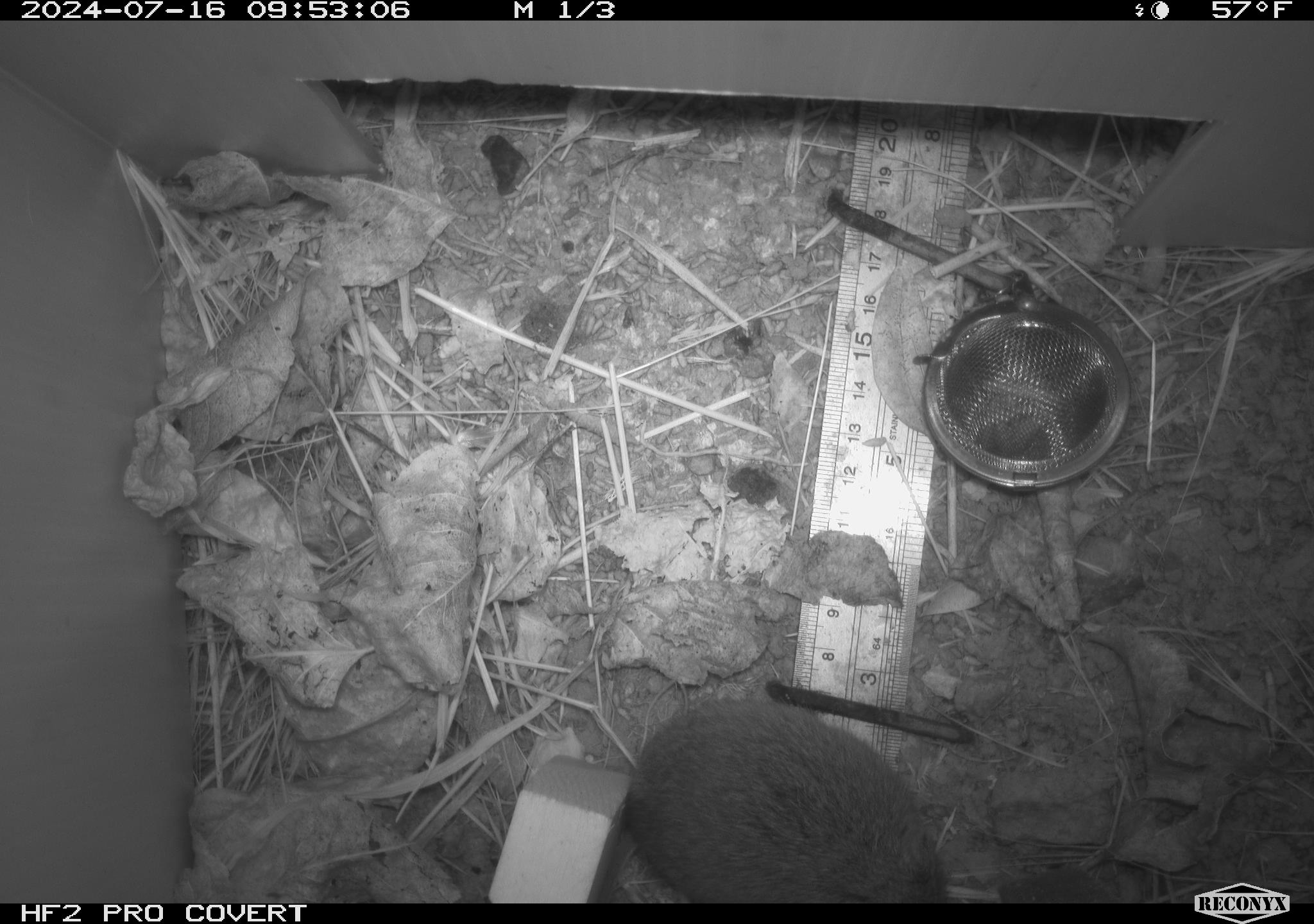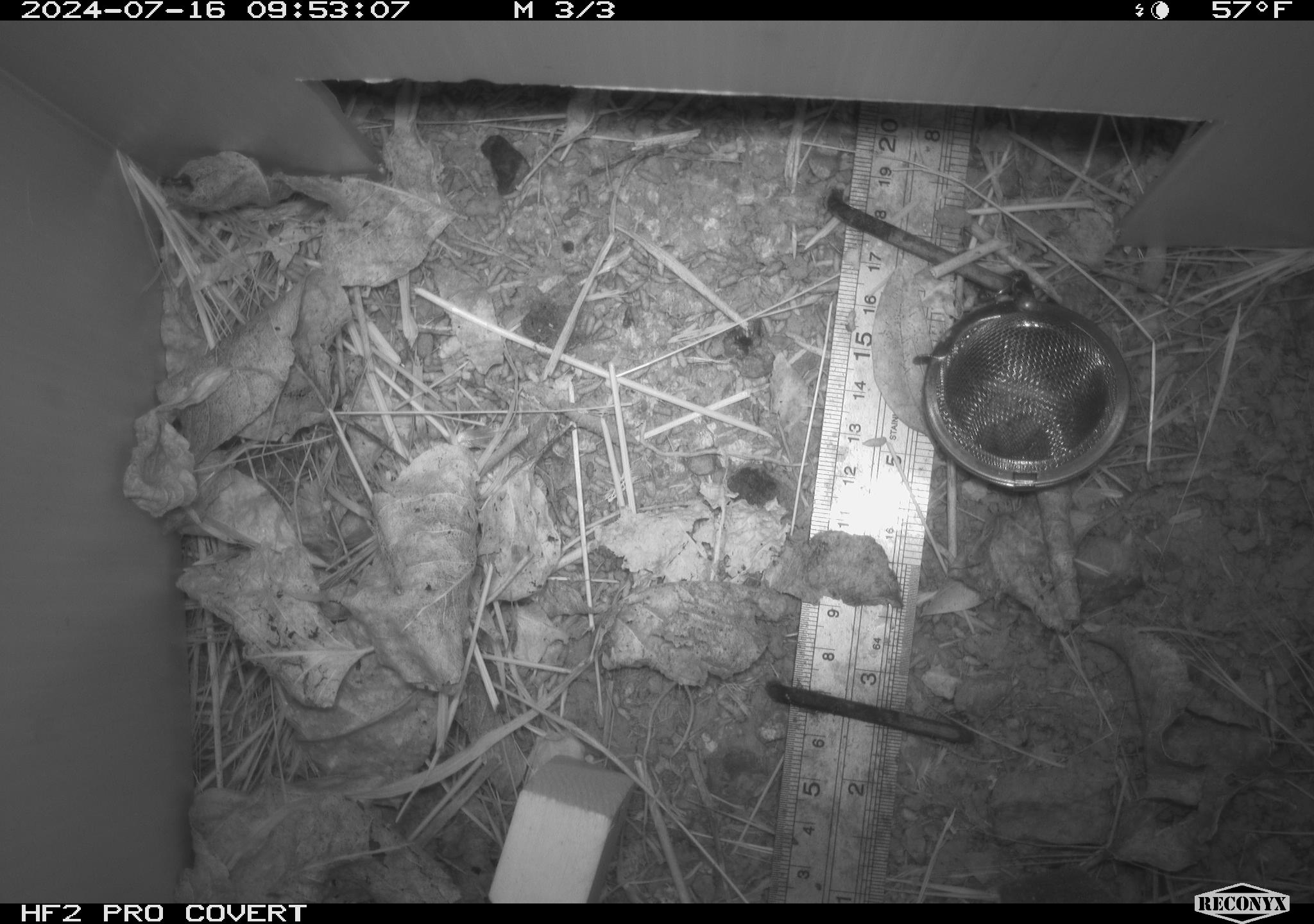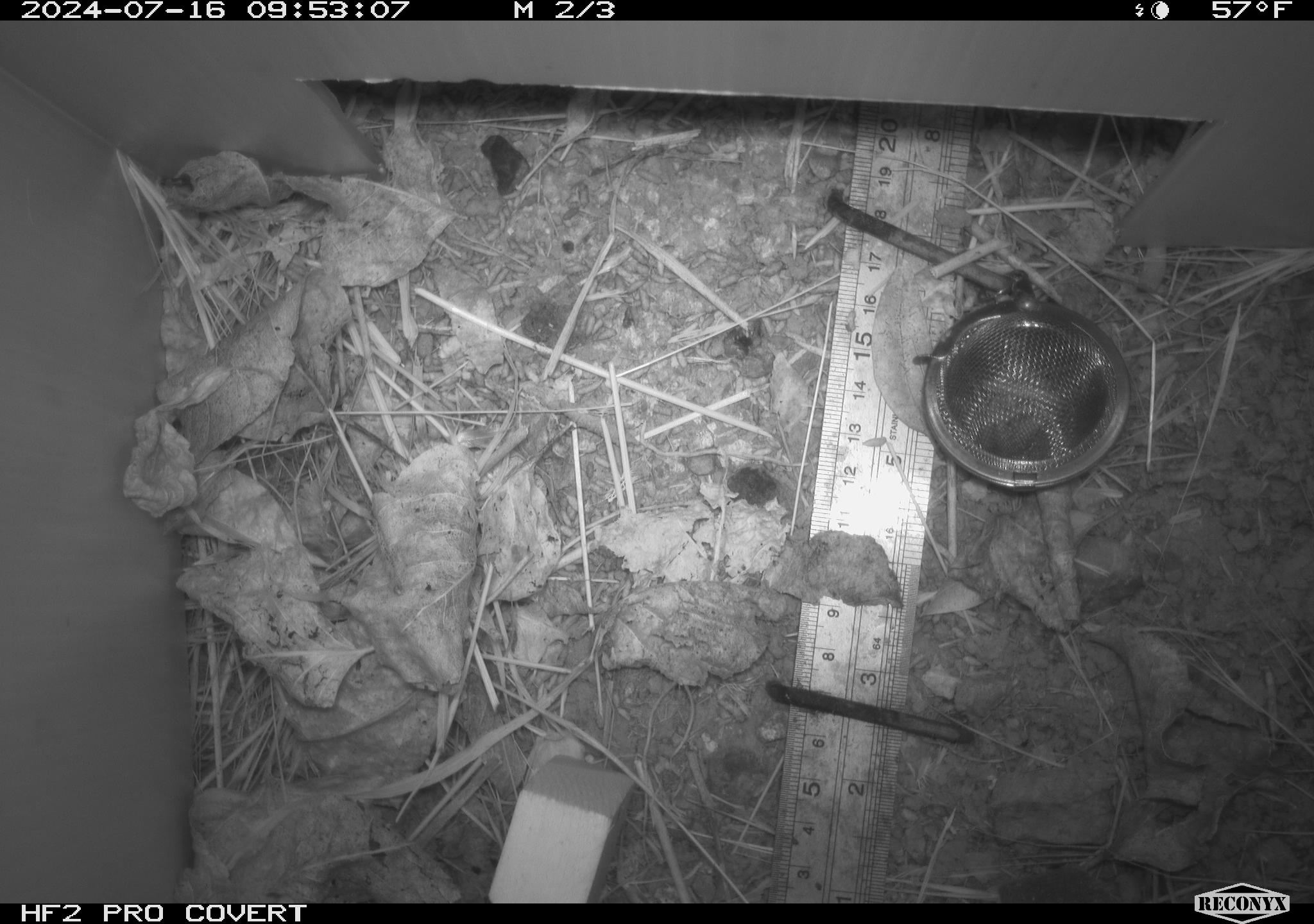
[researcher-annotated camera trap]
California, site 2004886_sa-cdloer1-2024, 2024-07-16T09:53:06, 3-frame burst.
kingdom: Animalia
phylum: Chordata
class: Mammalia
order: Rodentia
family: Cricetidae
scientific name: Arvicolinae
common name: voles, lemmings, and muskrats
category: arvicolinae subfamily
Arvicolinae subfamily (voles, lemmings, and muskrats) (Arvicolinae).